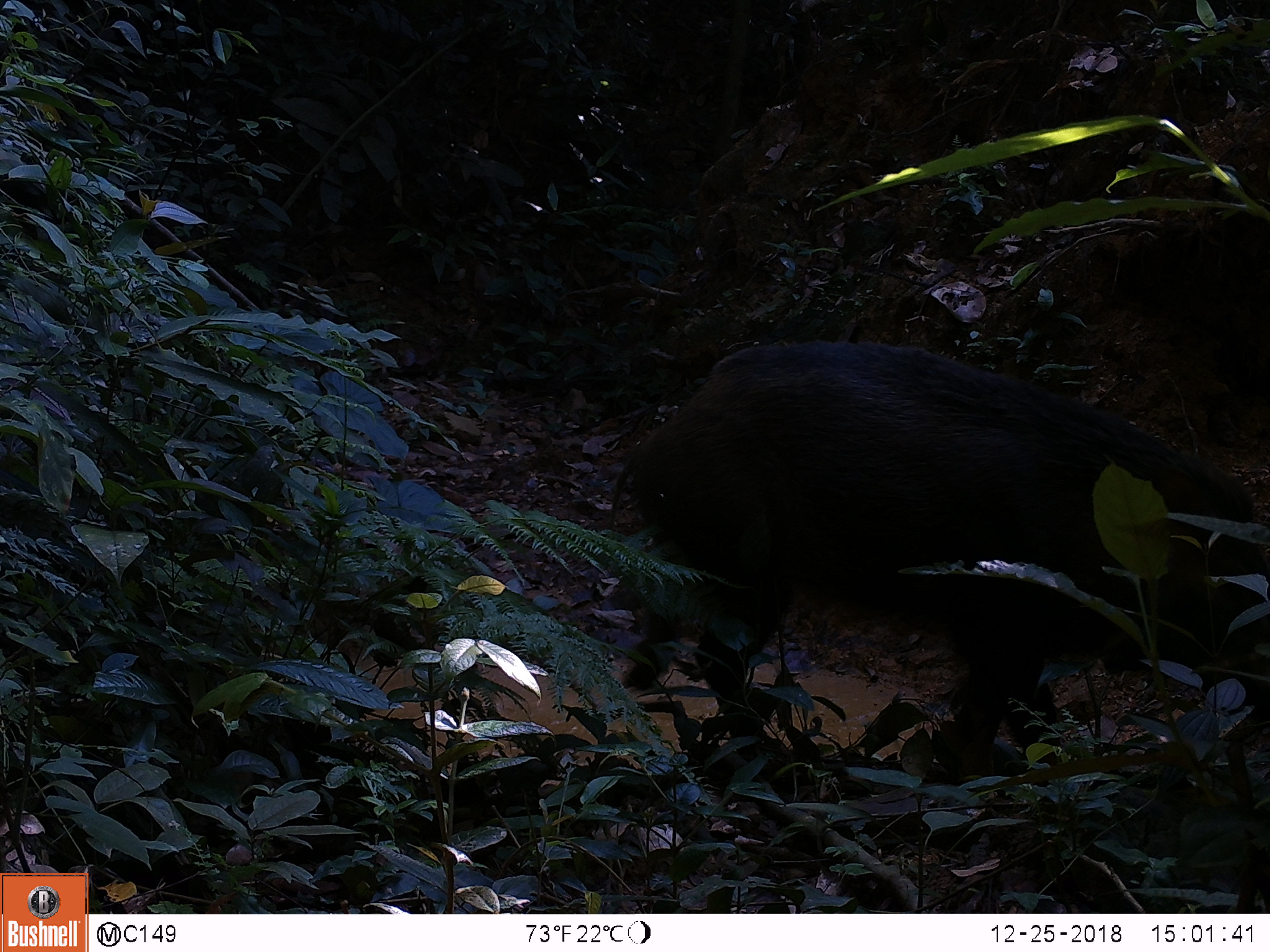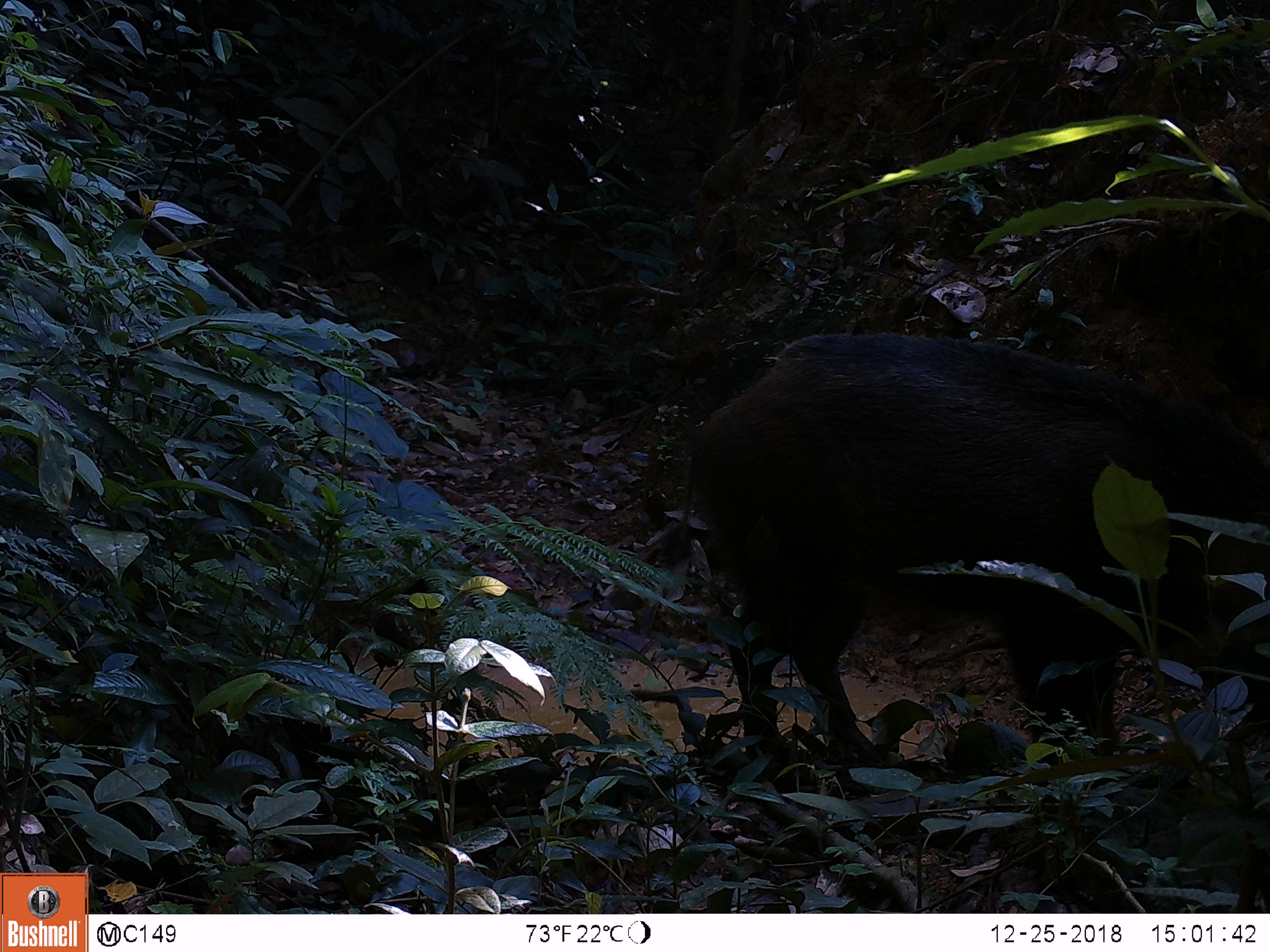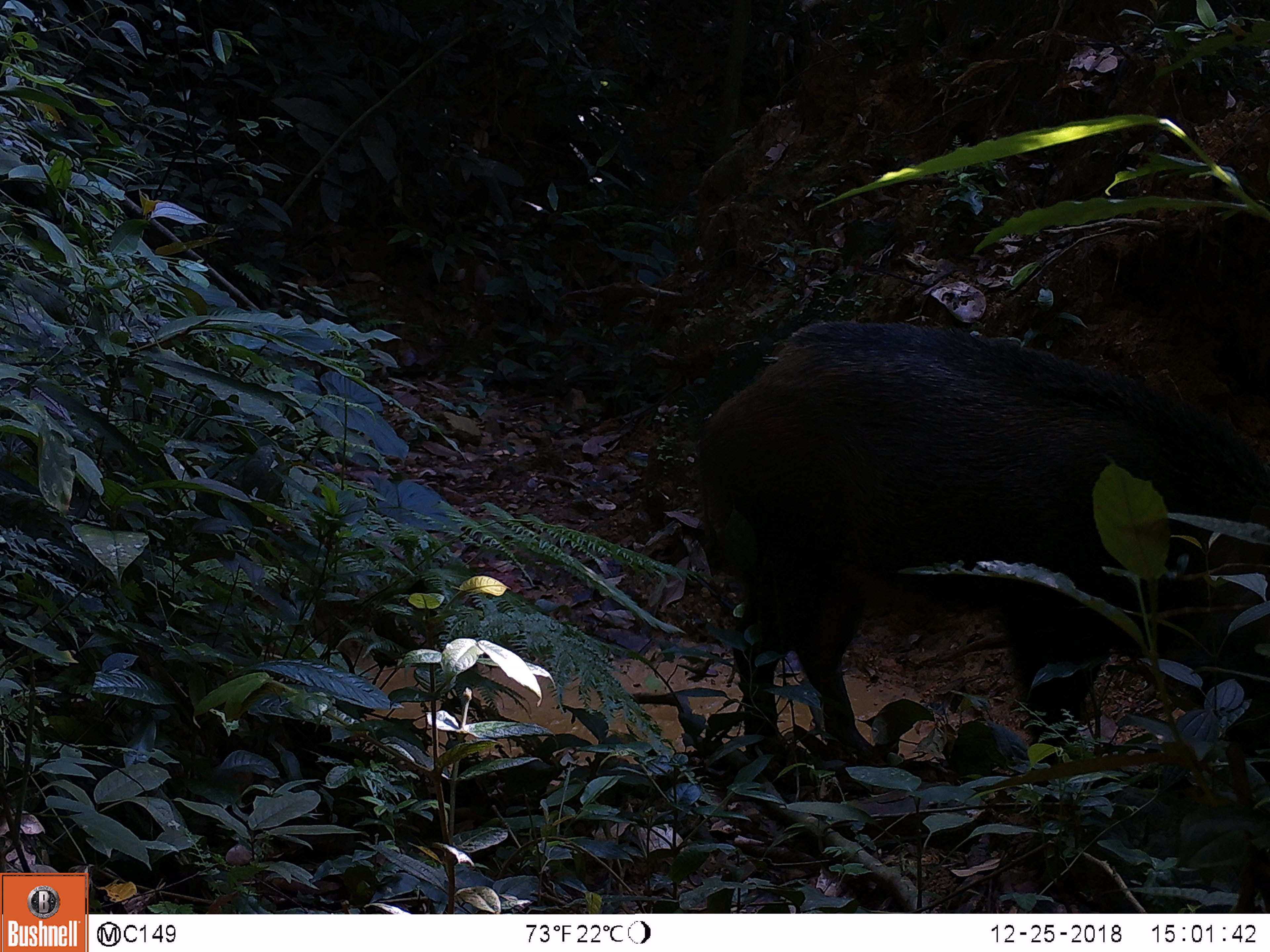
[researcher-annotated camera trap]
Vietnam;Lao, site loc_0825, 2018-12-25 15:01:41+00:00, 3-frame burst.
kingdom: Animalia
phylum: Chordata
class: Mammalia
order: Artiodactyla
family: Suidae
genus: Sus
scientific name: Sus scrofa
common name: eurasian wild pig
Eurasian wild pig (Sus scrofa). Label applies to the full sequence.